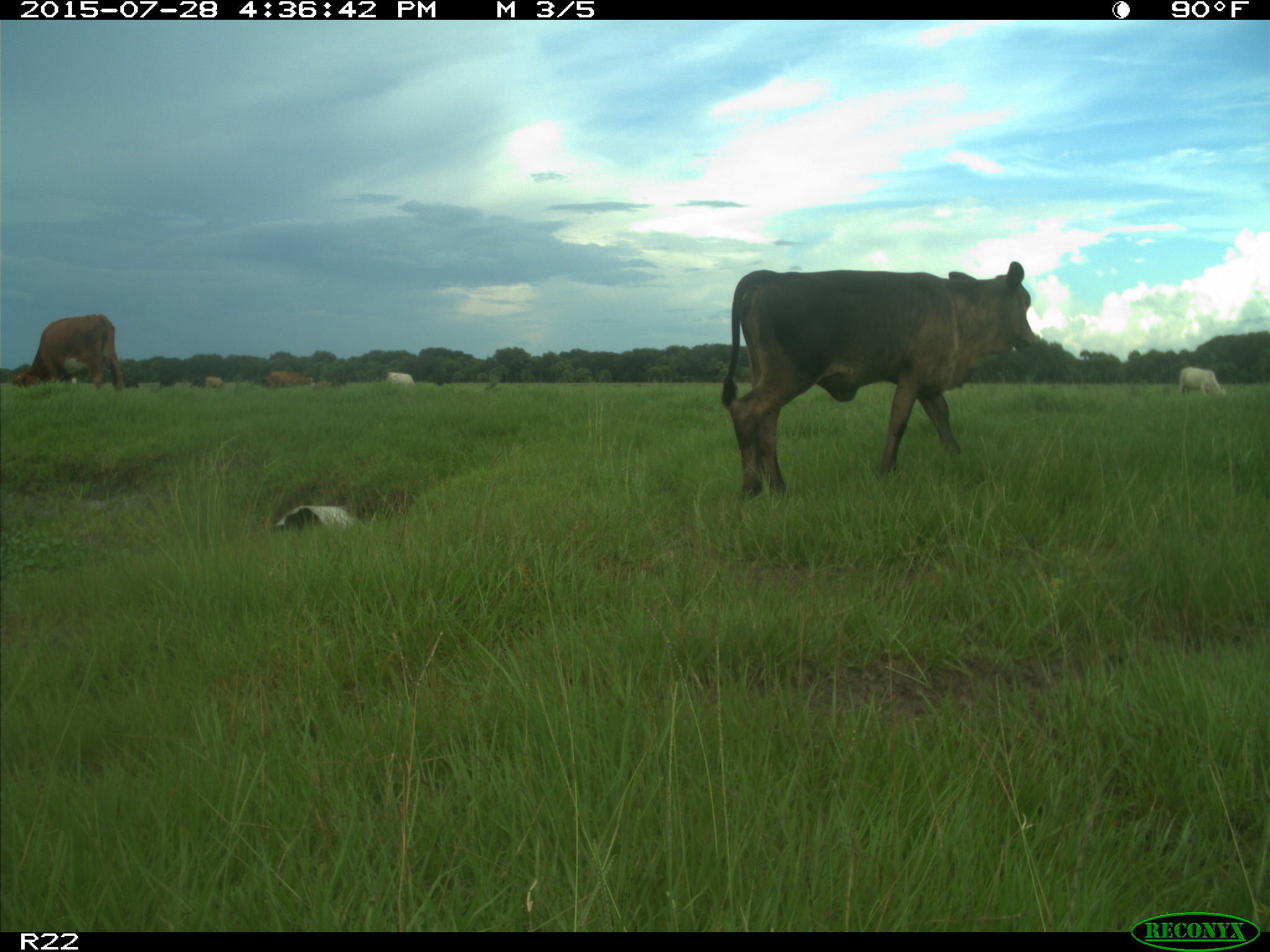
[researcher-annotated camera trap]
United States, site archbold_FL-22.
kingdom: Animalia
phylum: Chordata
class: Mammalia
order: Artiodactyla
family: Bovidae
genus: Bos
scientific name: Bos taurus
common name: domestic cow